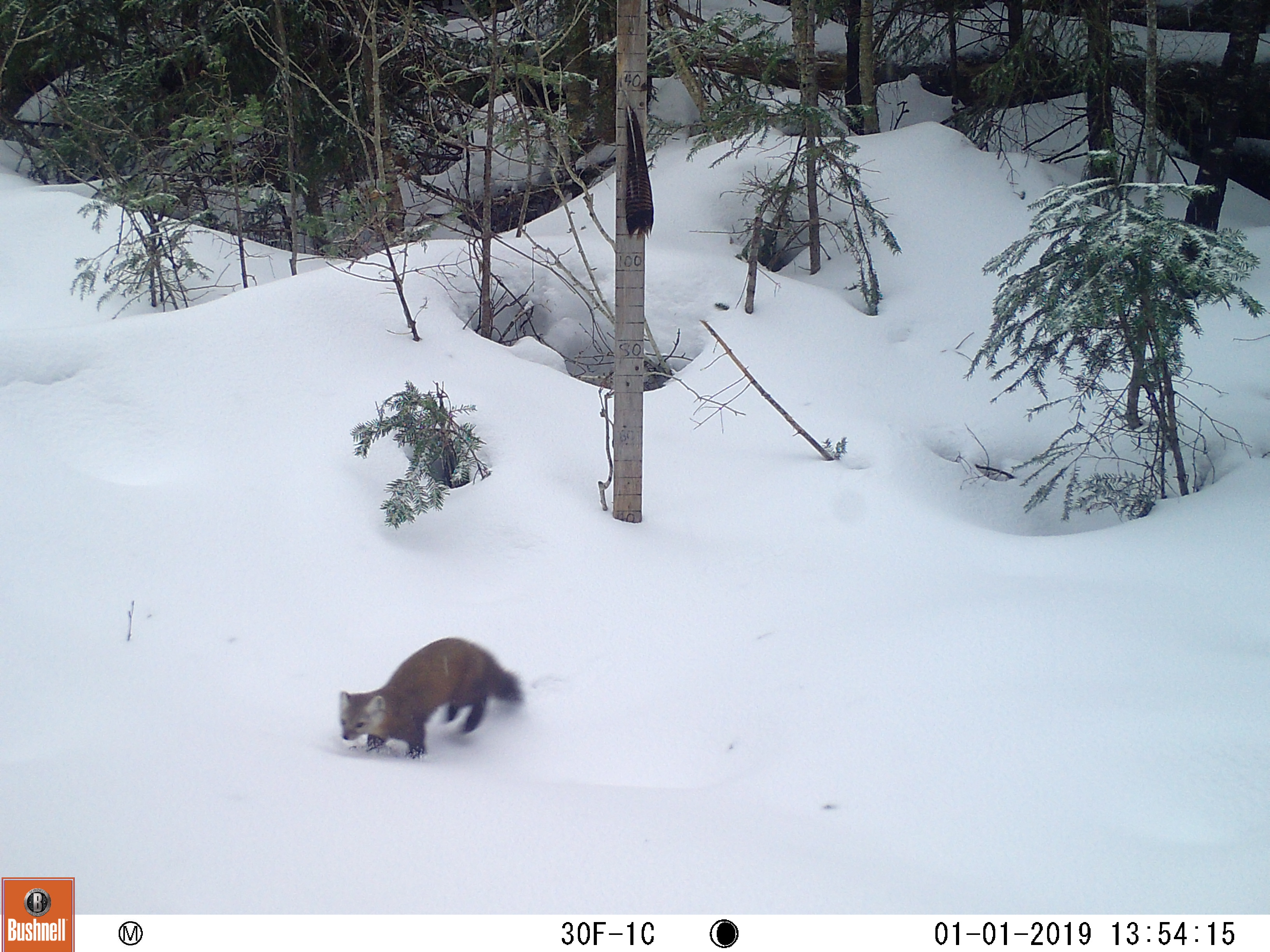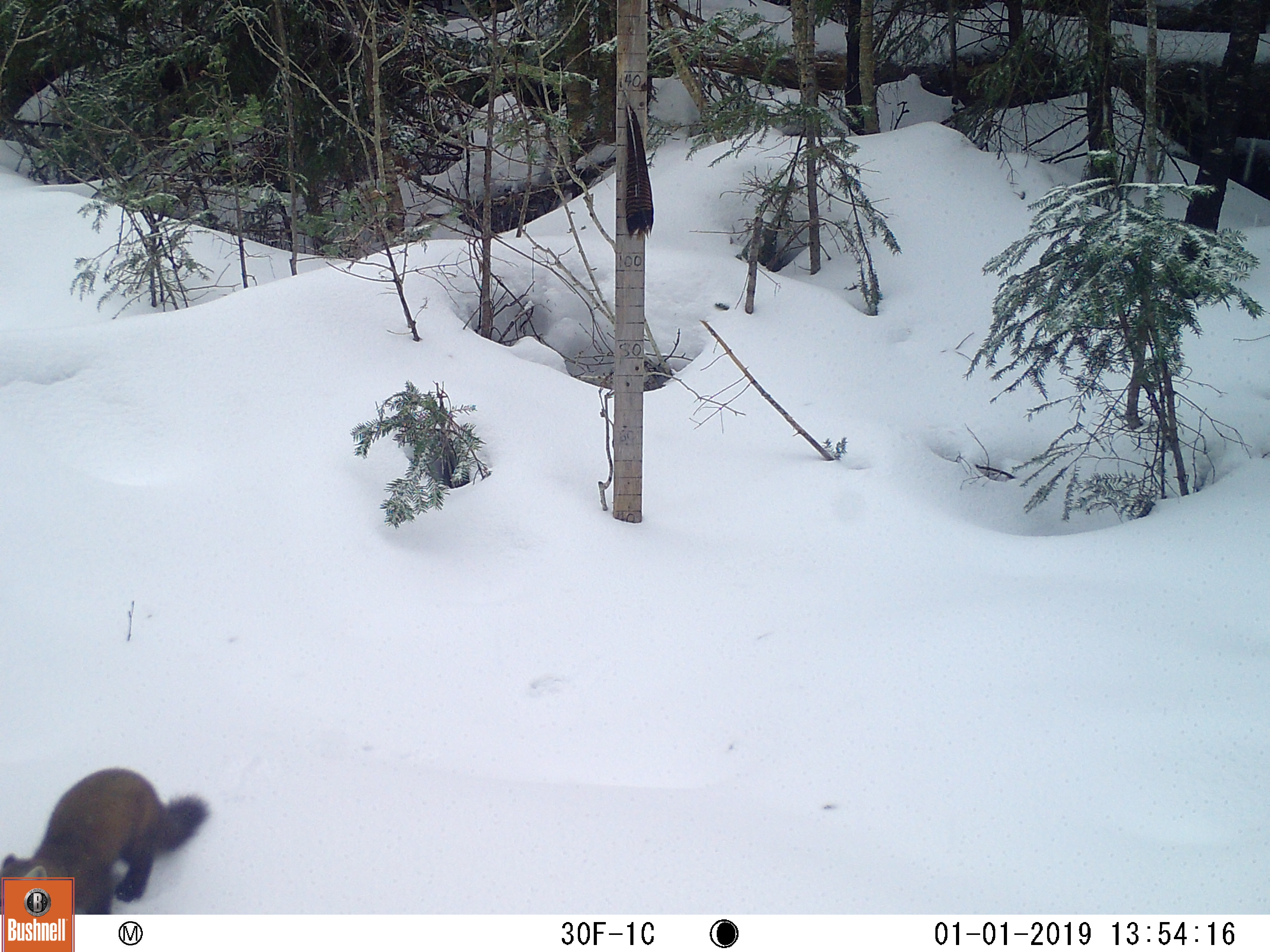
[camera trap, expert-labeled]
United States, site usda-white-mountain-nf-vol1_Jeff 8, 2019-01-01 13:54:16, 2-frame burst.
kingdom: Animalia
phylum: Chordata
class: Mammalia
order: Carnivora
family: Mustelidae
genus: Martes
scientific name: Martes americana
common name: american marten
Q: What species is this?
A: American marten (Martes americana).